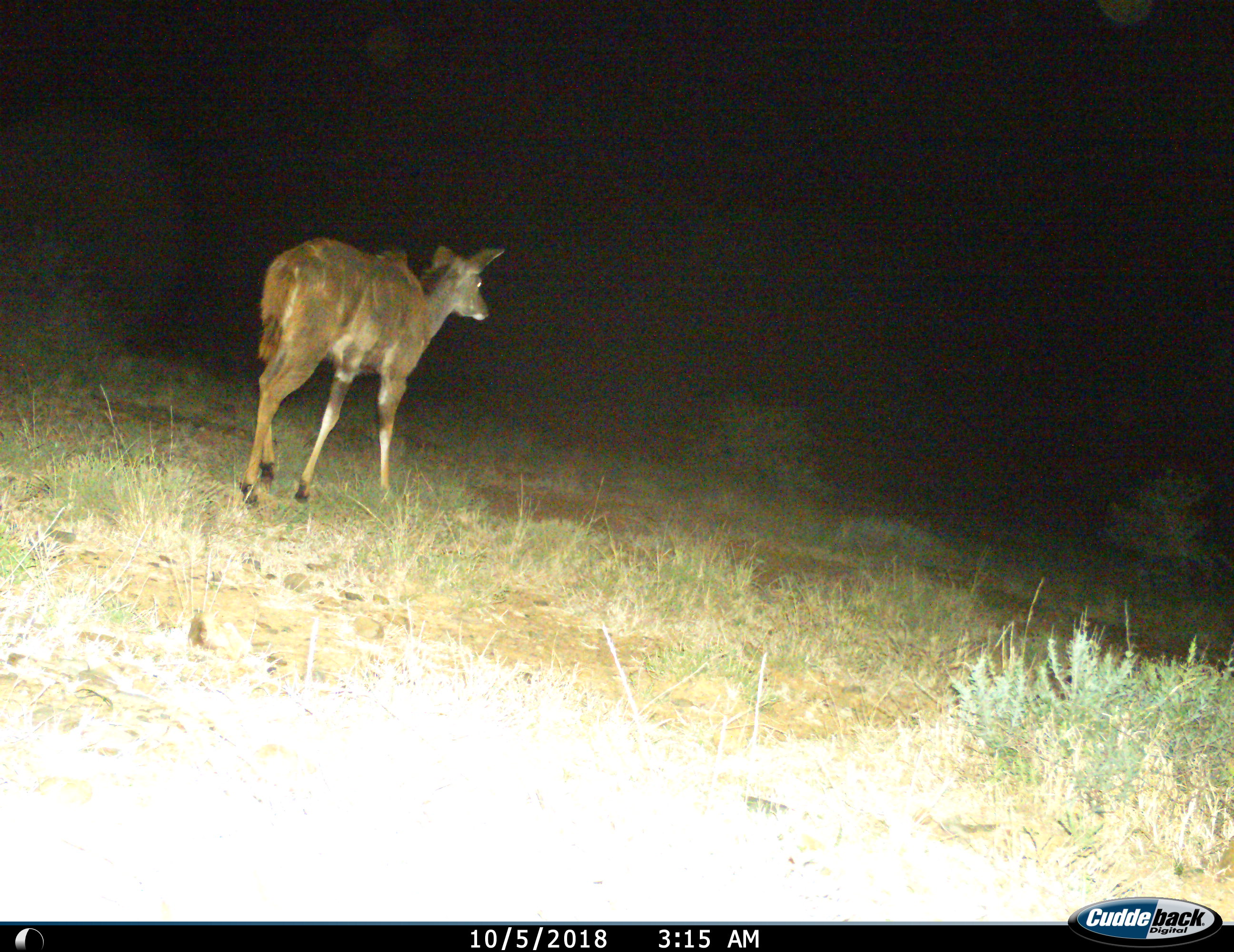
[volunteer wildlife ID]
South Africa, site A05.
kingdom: Animalia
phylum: Chordata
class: Mammalia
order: Artiodactyla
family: Bovidae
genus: Tragelaphus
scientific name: Tragelaphus strepsiceros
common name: greater kudu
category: kudu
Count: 1.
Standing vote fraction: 20%.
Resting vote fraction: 0%.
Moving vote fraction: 80%.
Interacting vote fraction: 0%.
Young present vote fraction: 0%.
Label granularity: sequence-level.